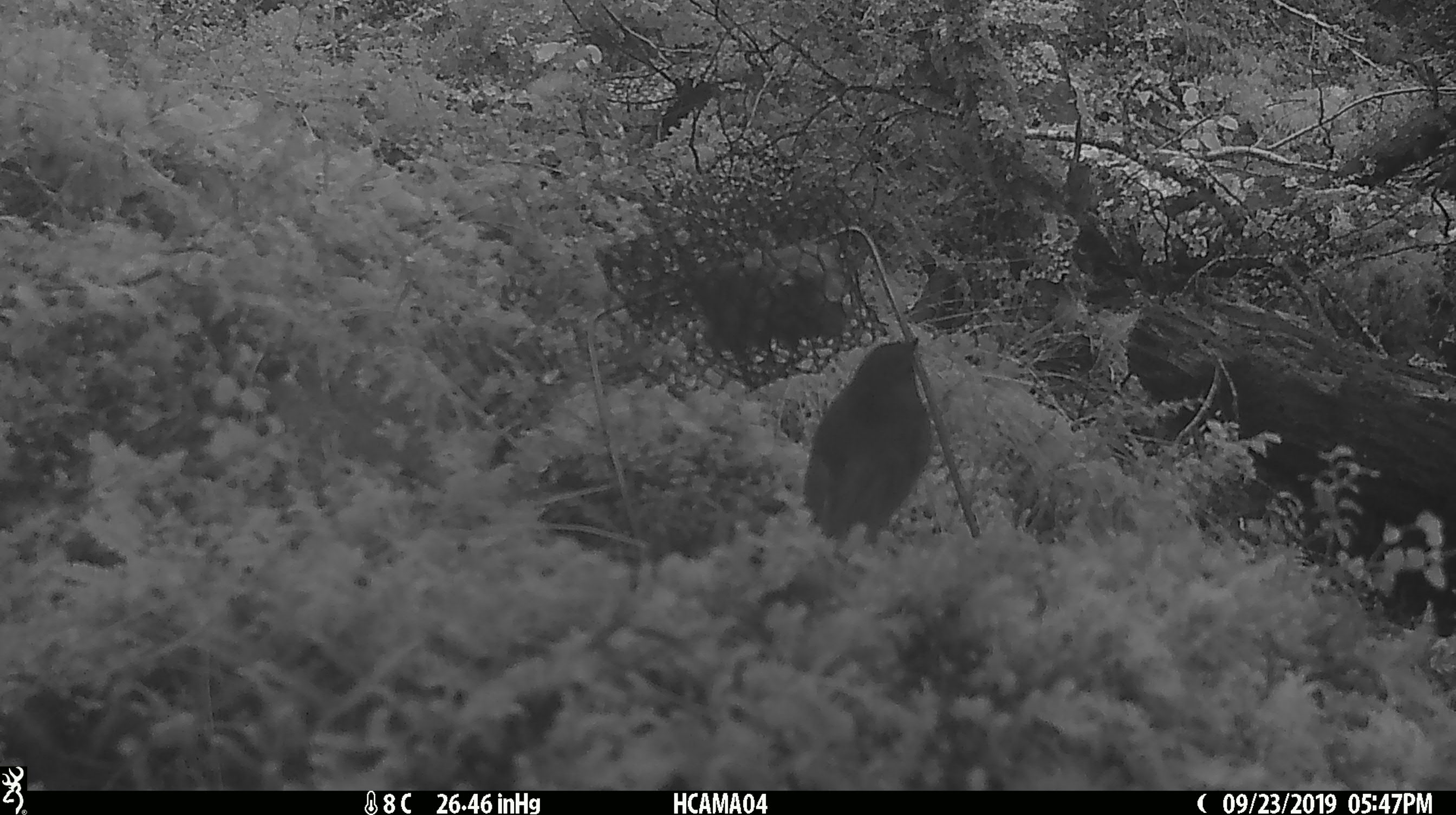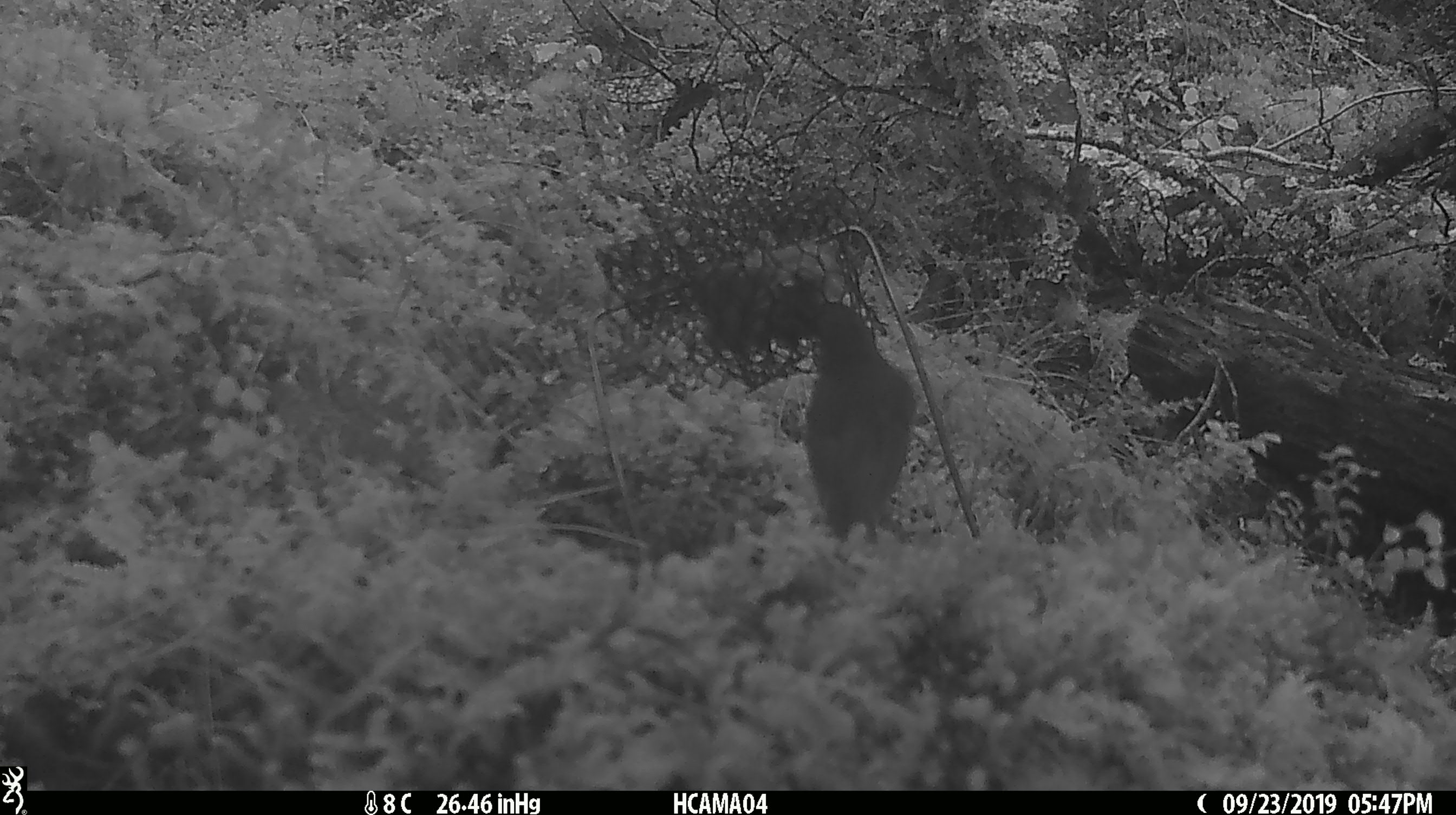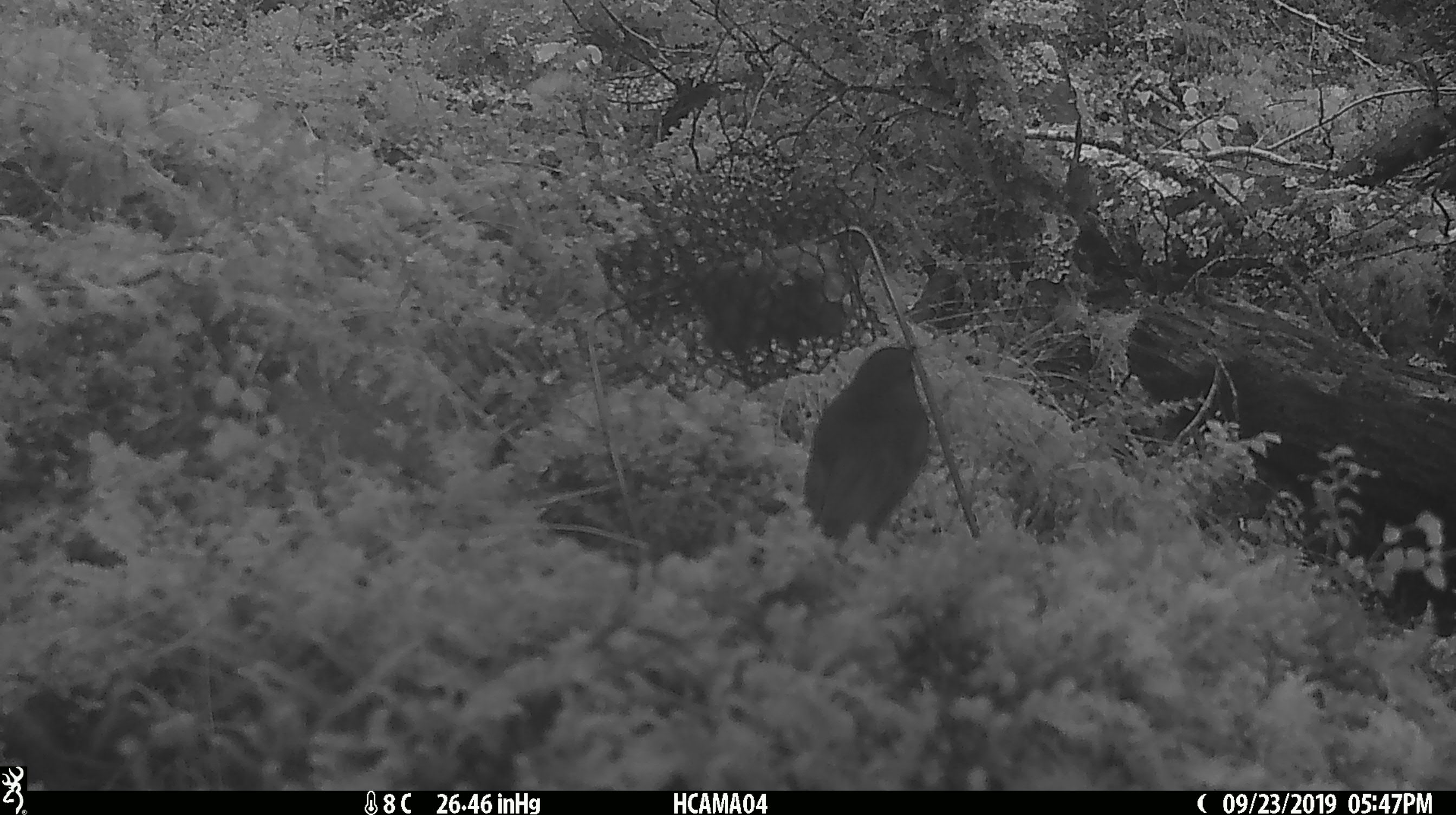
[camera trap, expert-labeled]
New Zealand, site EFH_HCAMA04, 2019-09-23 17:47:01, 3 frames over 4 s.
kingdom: Animalia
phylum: Chordata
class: Aves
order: Passeriformes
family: Petroicidae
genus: Petroica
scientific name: Petroica australis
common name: new zealand robin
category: robin